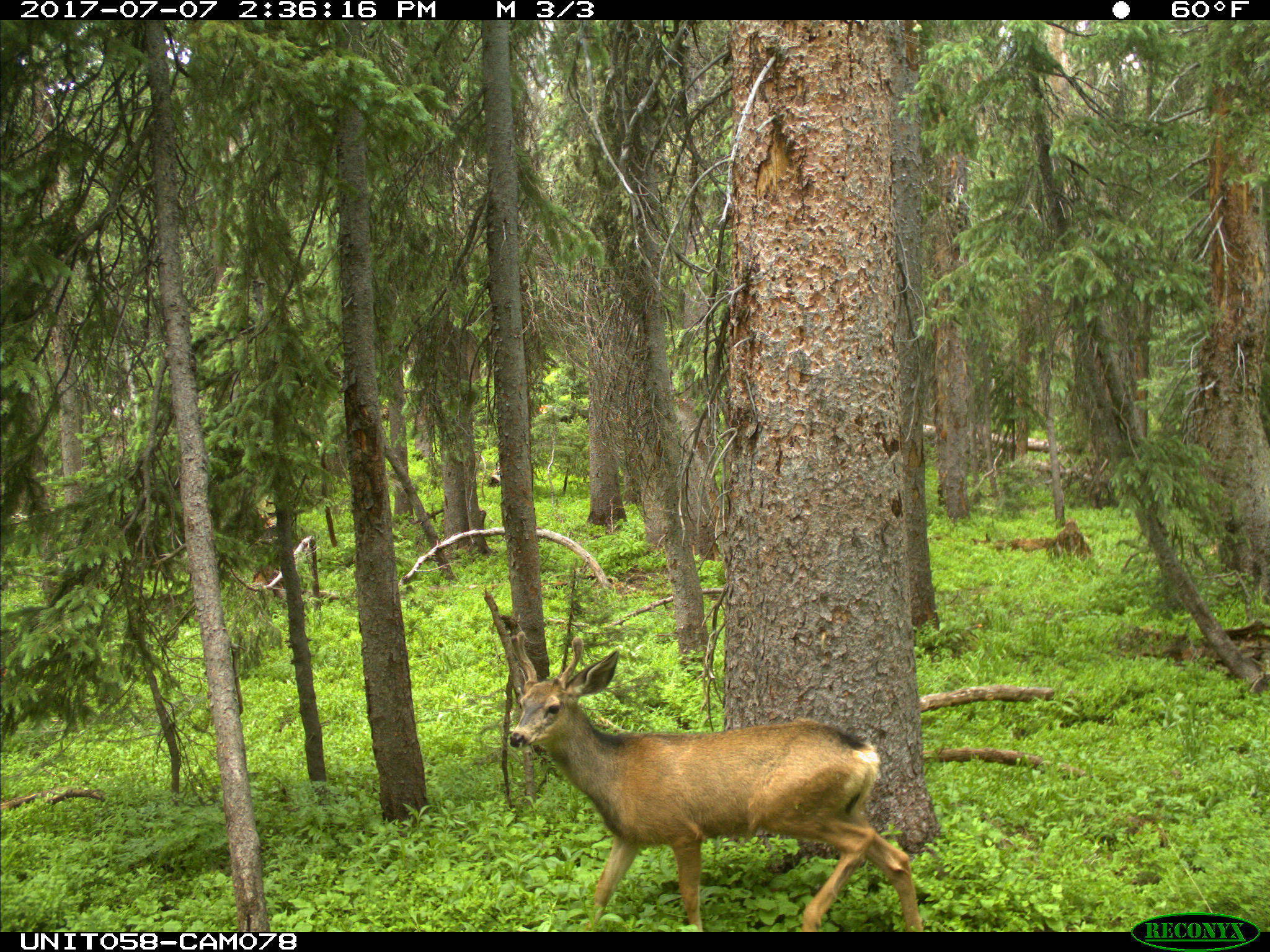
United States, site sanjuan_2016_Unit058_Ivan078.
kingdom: Animalia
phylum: Chordata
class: Mammalia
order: Artiodactyla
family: Cervidae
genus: Odocoileus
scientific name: Odocoileus hemionus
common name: mule deer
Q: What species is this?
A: Odocoileus hemionus (mule deer).